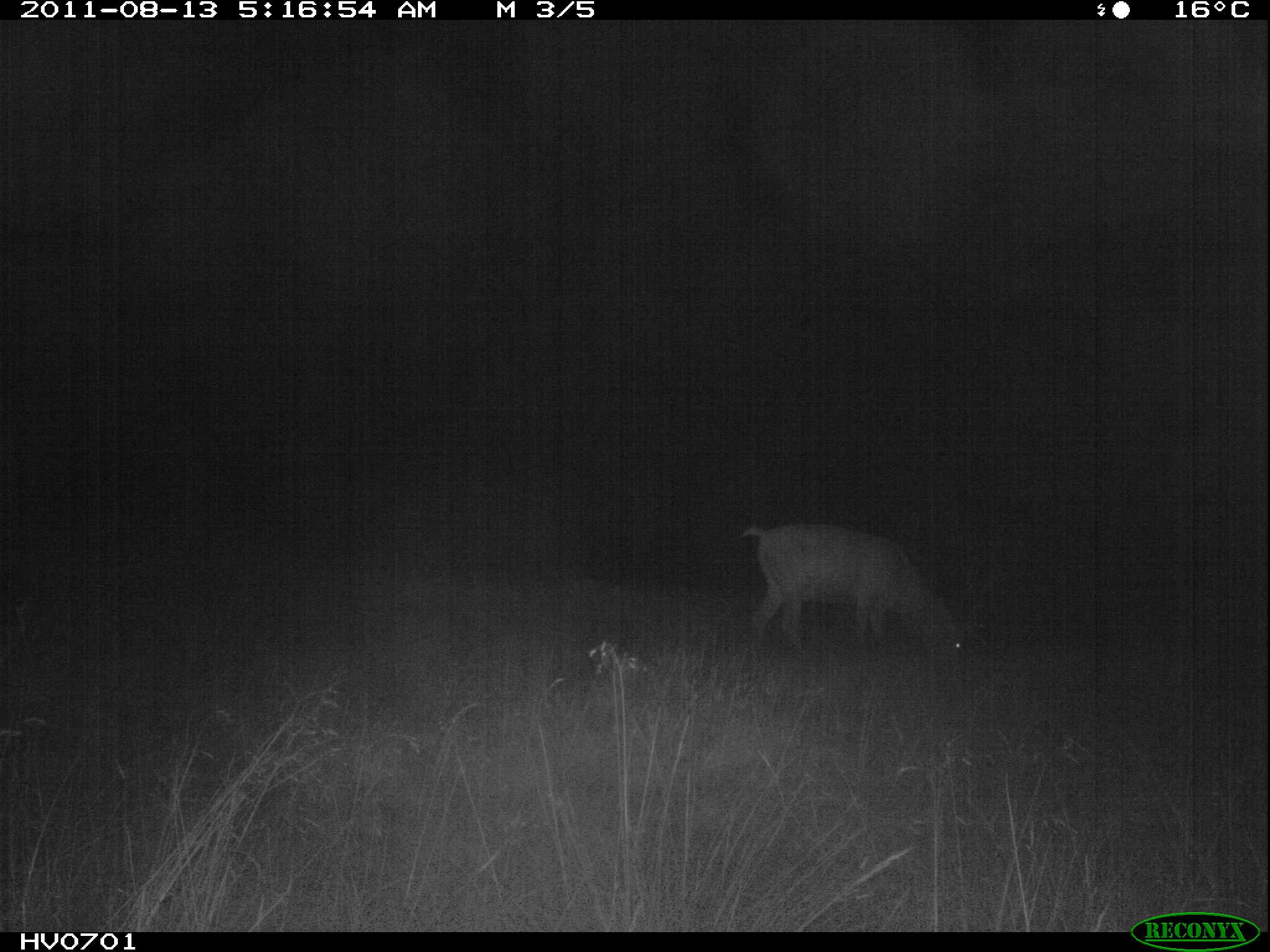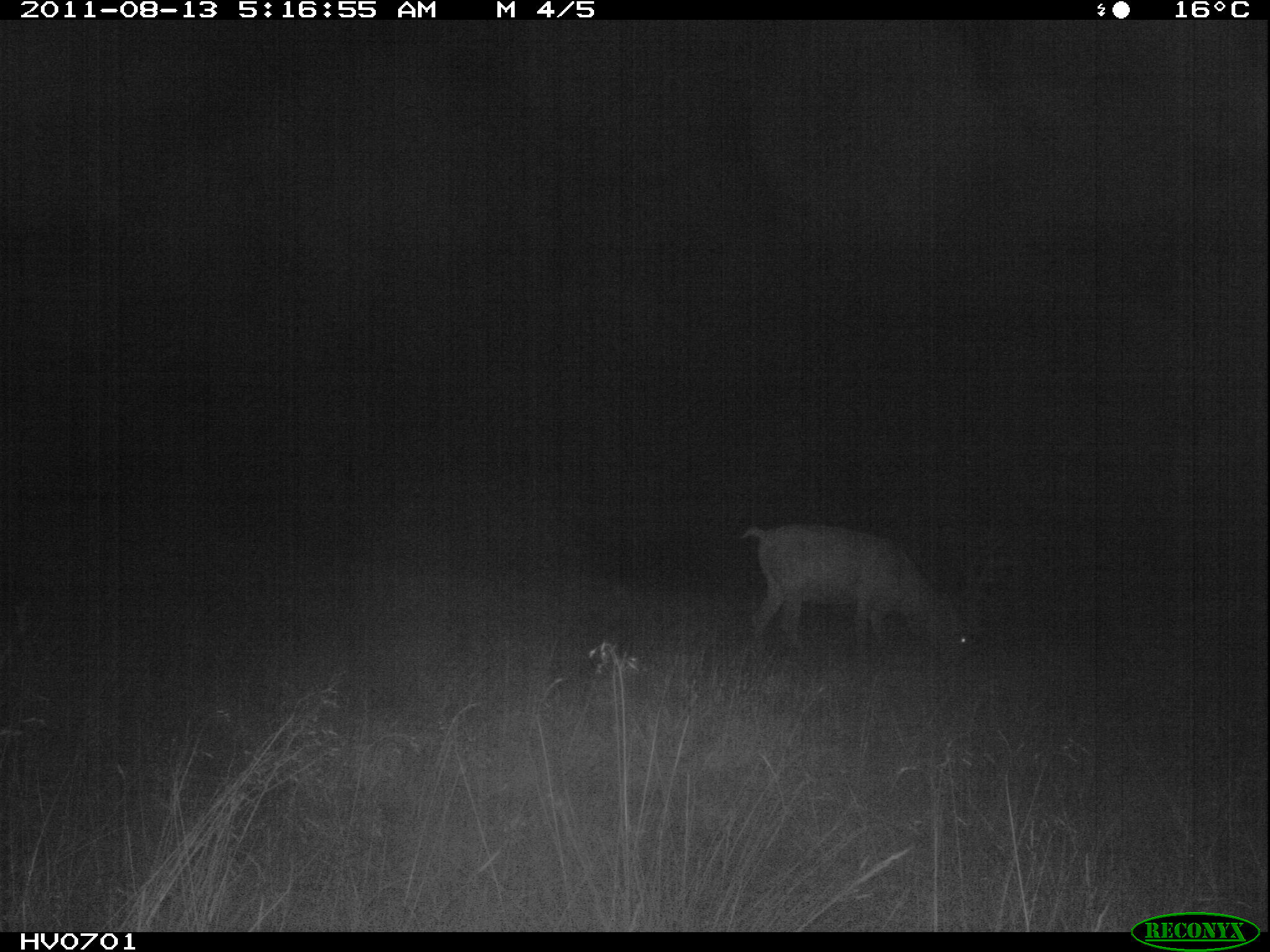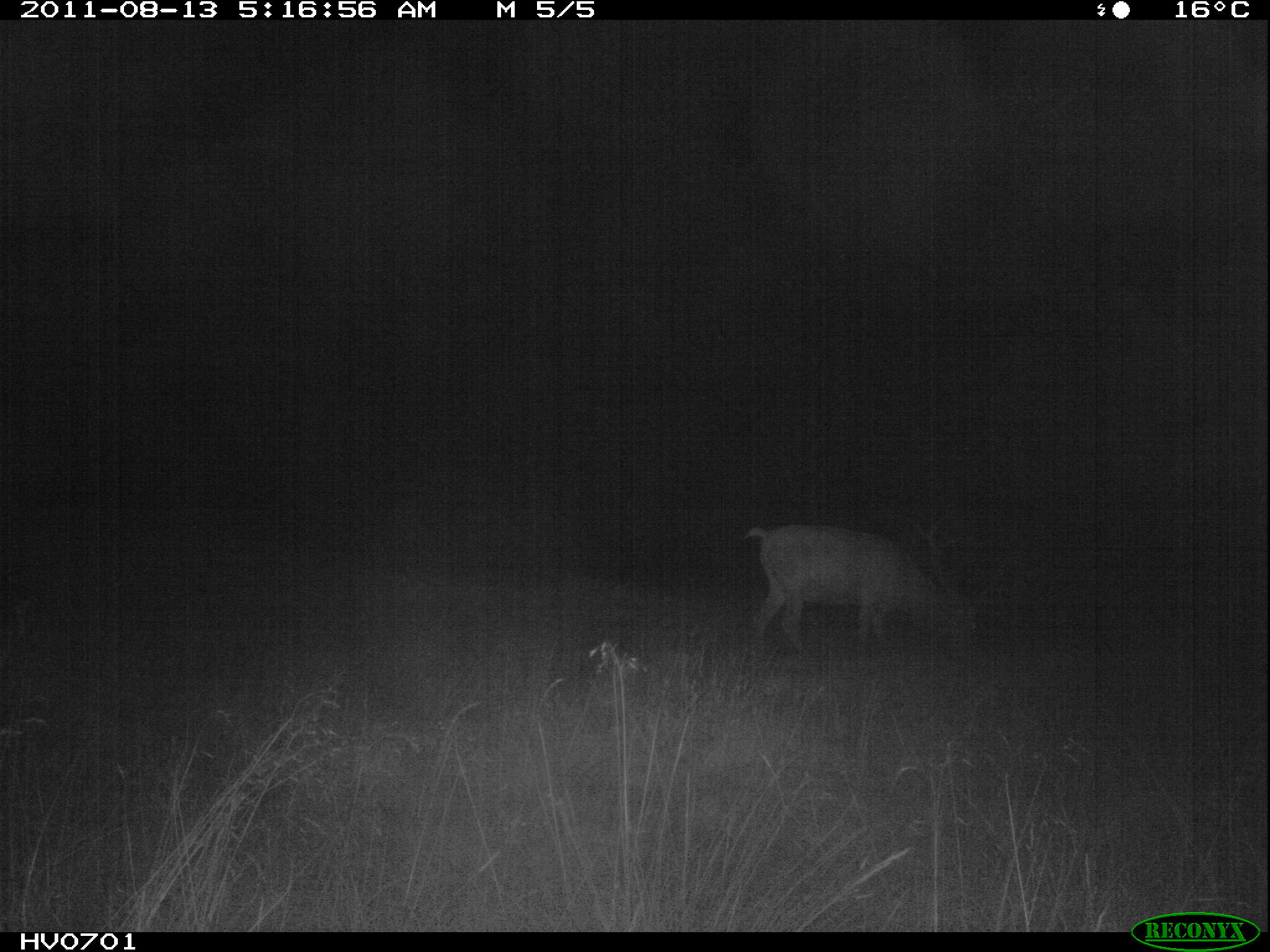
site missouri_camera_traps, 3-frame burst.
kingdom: Animalia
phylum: Chordata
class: Mammalia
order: Artiodactyla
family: Cervidae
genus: Cervus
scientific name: Cervus elaphus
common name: red deer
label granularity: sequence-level